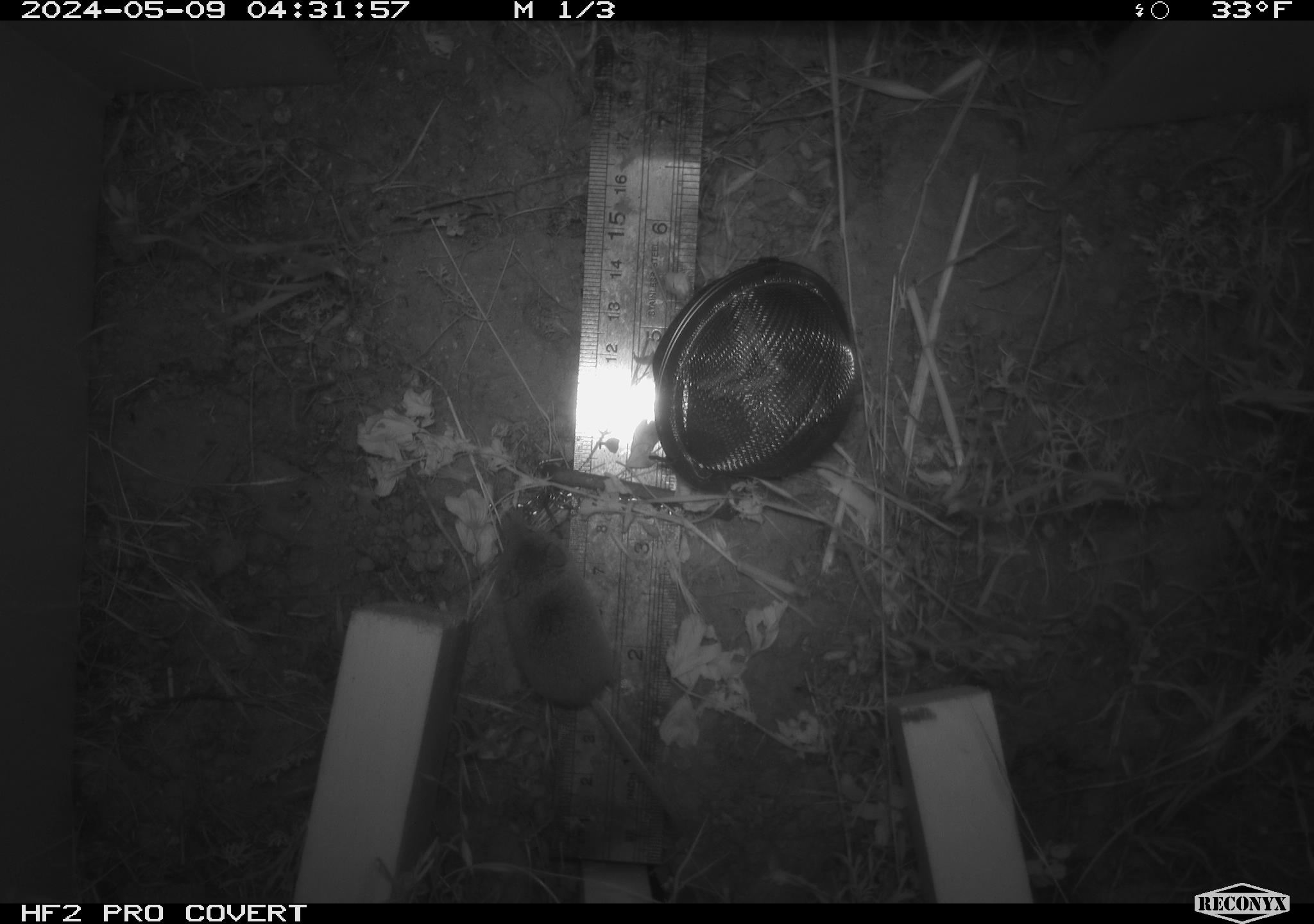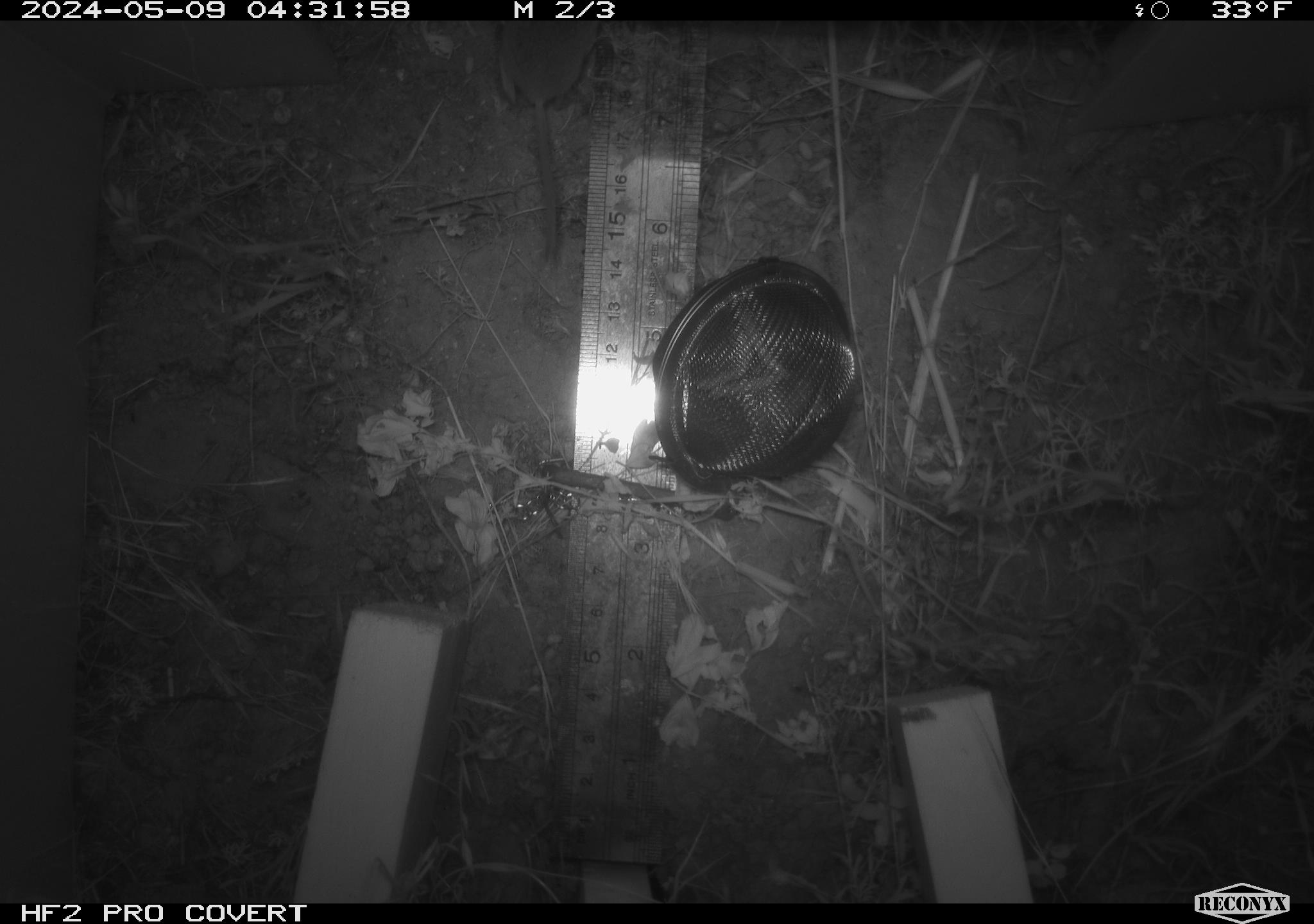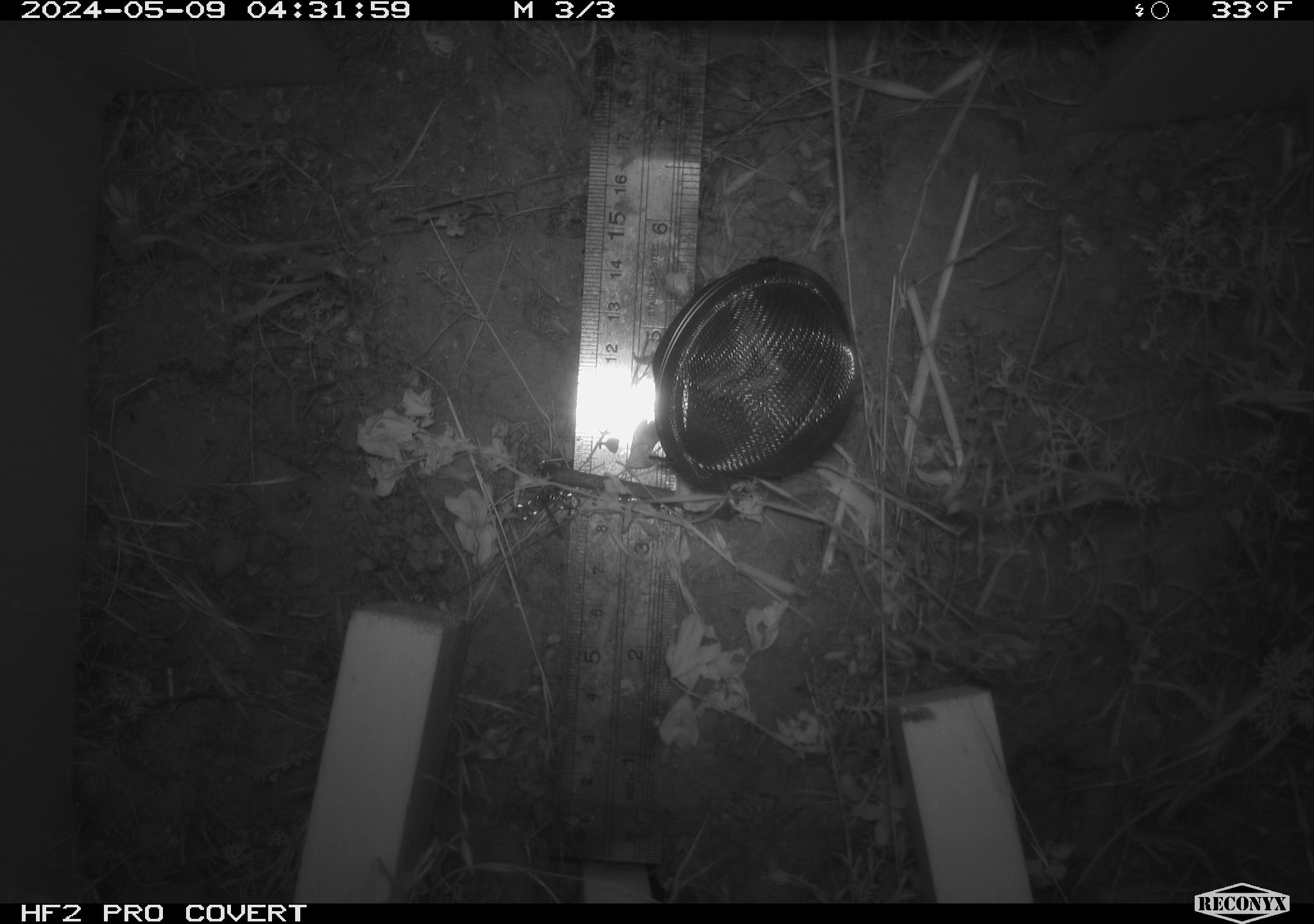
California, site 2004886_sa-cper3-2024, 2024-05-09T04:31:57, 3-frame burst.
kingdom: Animalia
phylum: Chordata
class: Mammalia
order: Rodentia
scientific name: Rodentia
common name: rodent